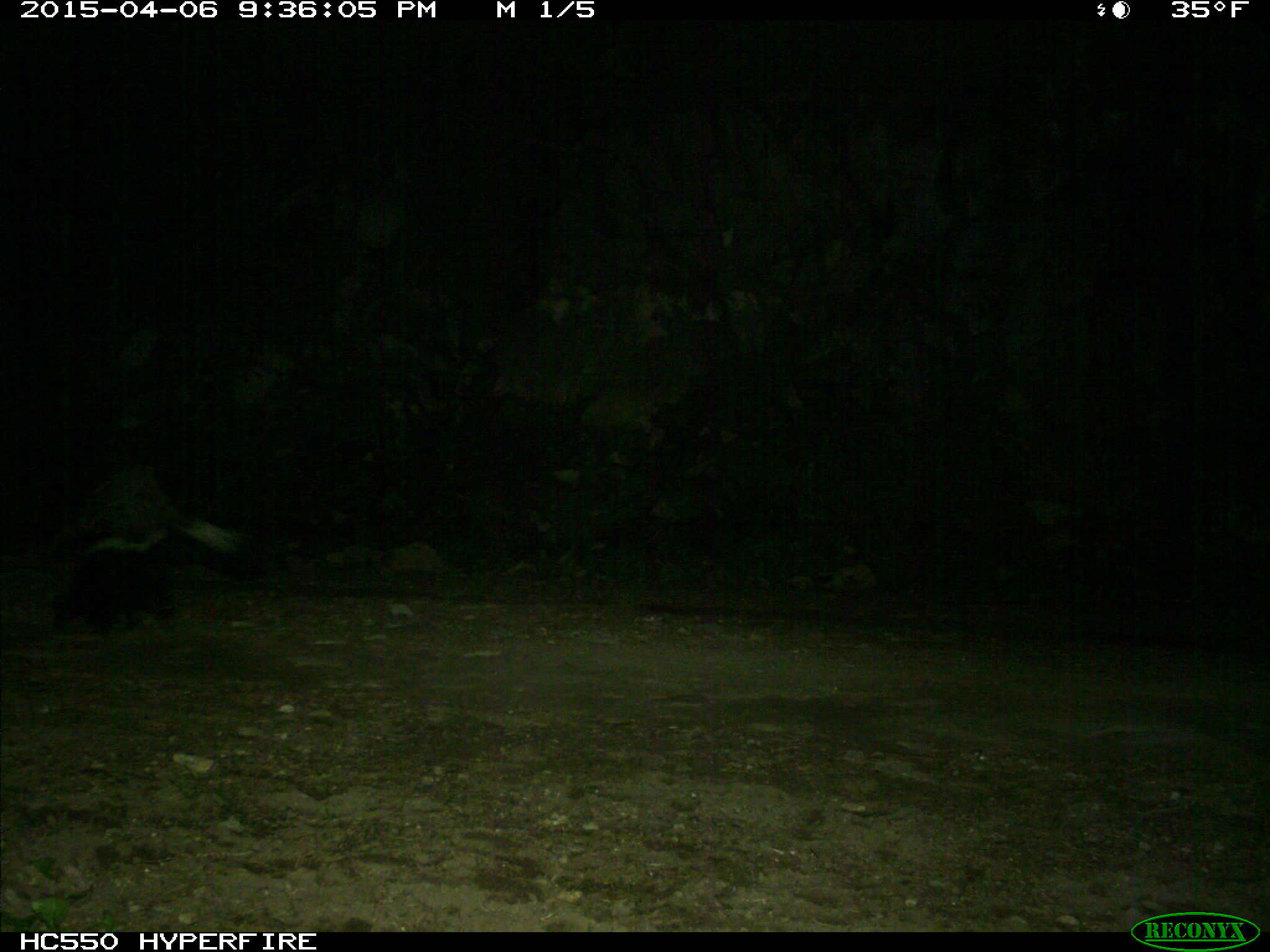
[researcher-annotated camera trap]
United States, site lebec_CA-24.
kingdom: Animalia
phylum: Chordata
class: Mammalia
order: Carnivora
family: Mephitidae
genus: Mephitis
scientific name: Mephitis mephitis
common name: striped skunk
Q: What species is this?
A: Mephitis mephitis (striped skunk).